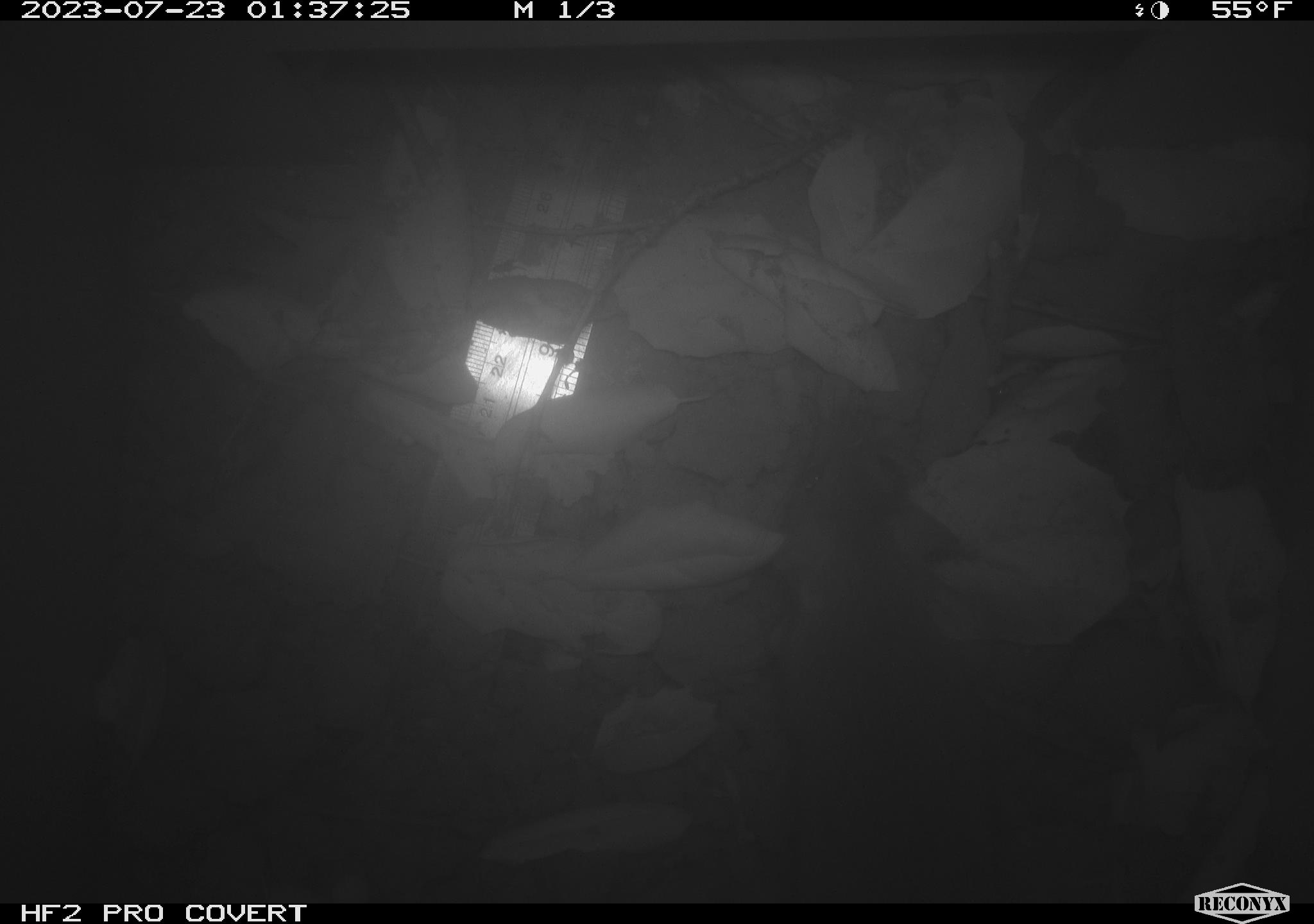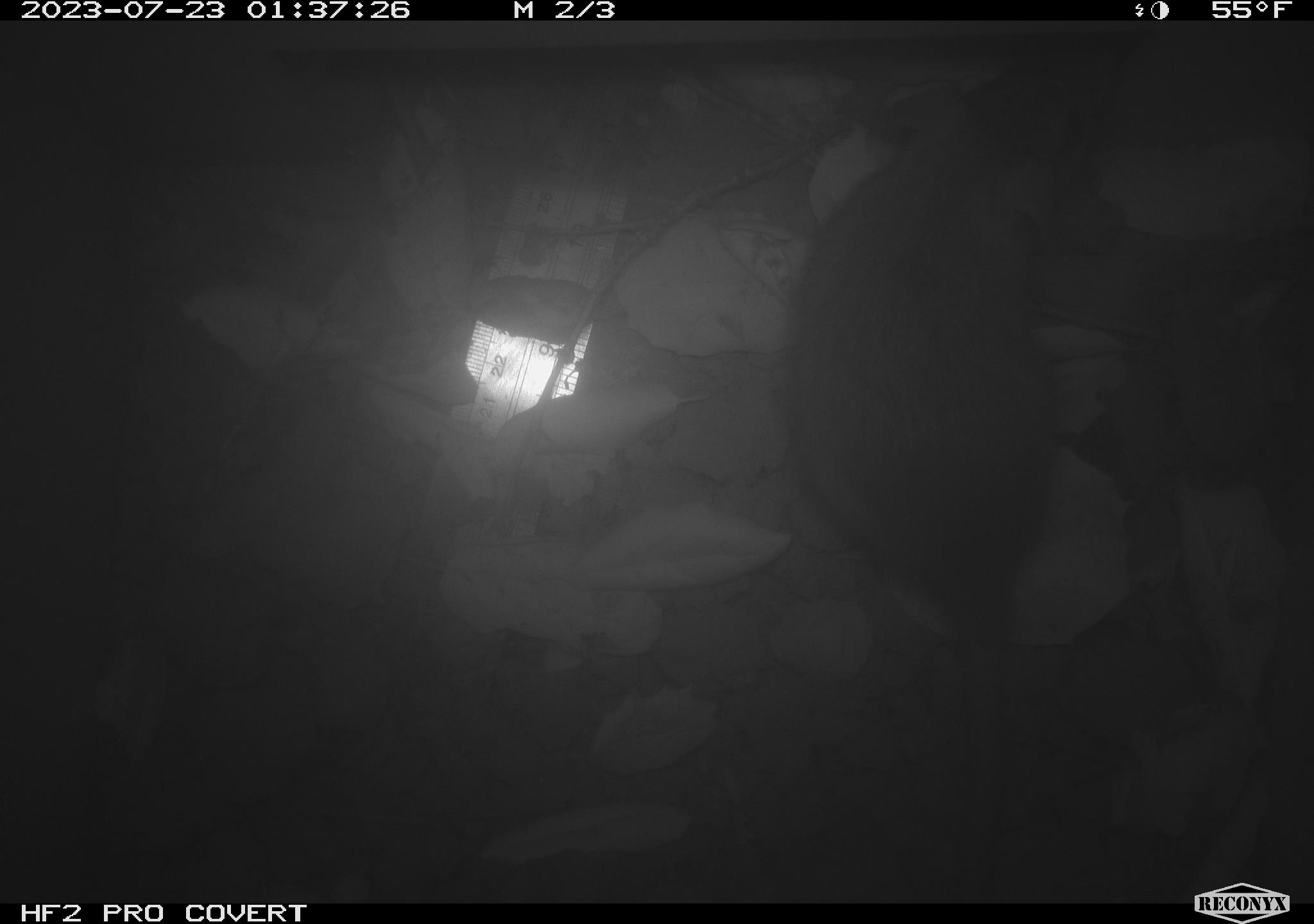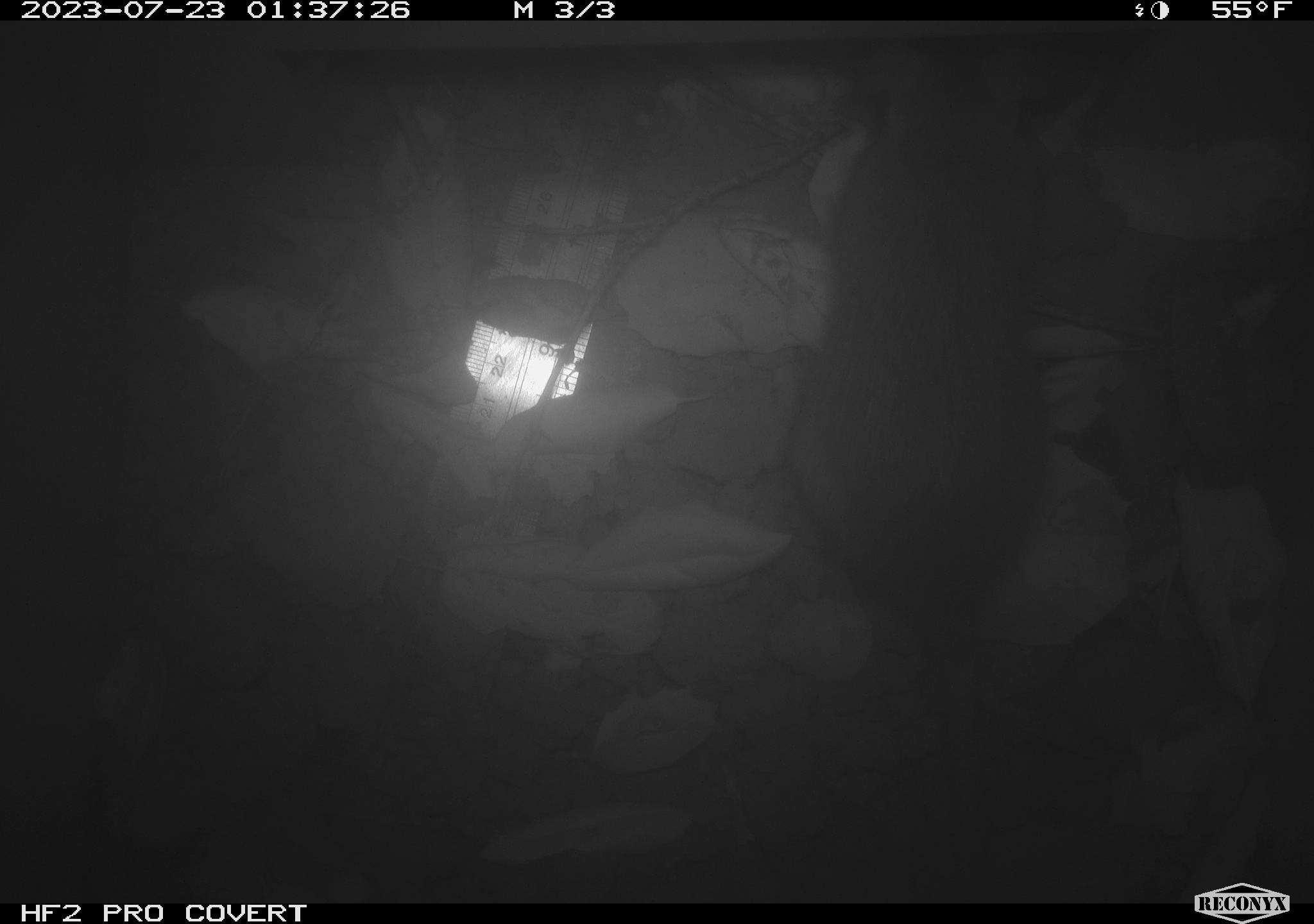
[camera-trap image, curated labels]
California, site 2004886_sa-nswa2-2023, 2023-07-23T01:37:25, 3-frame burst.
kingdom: Animalia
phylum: Chordata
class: Mammalia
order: Rodentia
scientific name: Rodentia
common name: mouse species